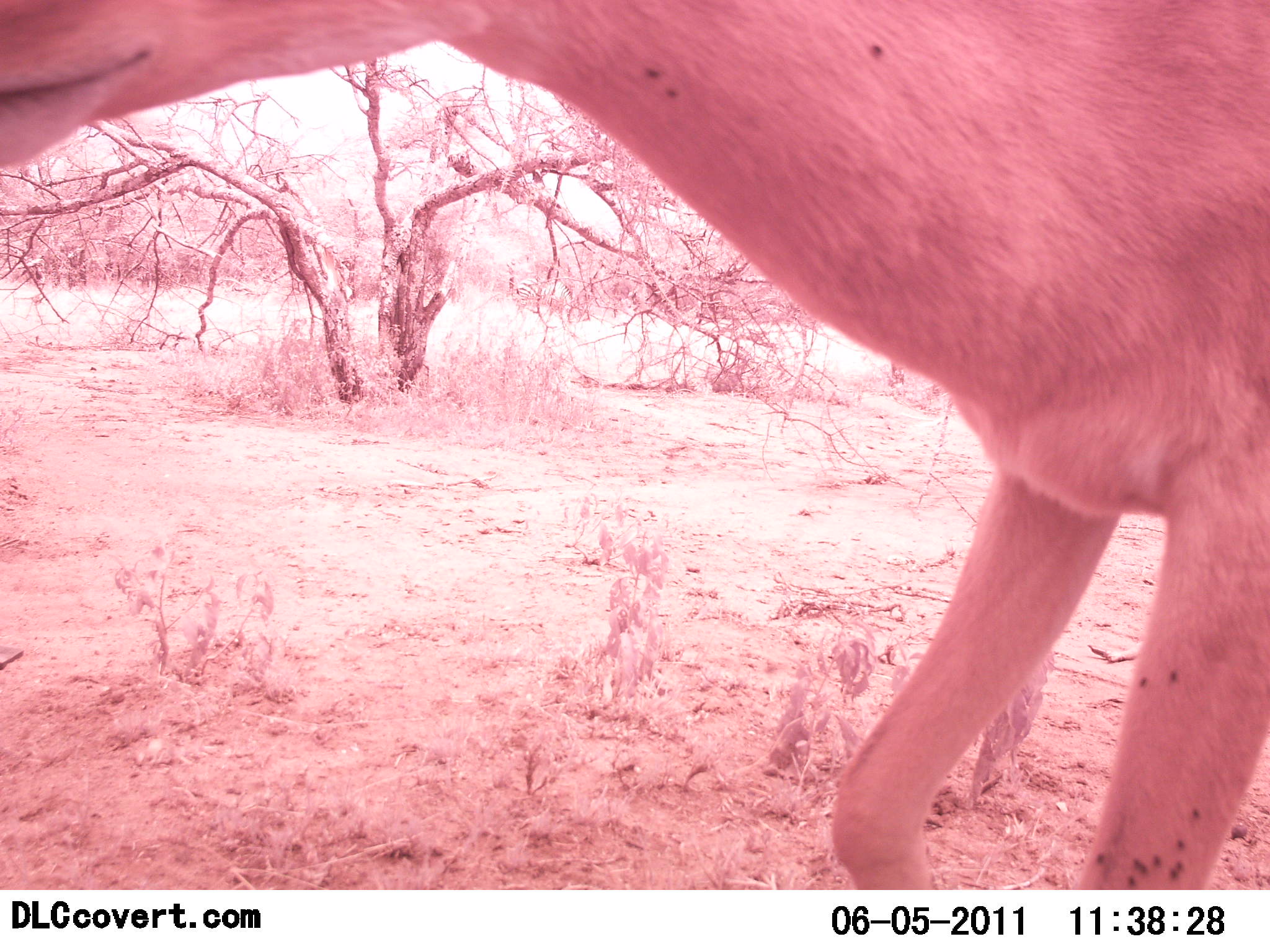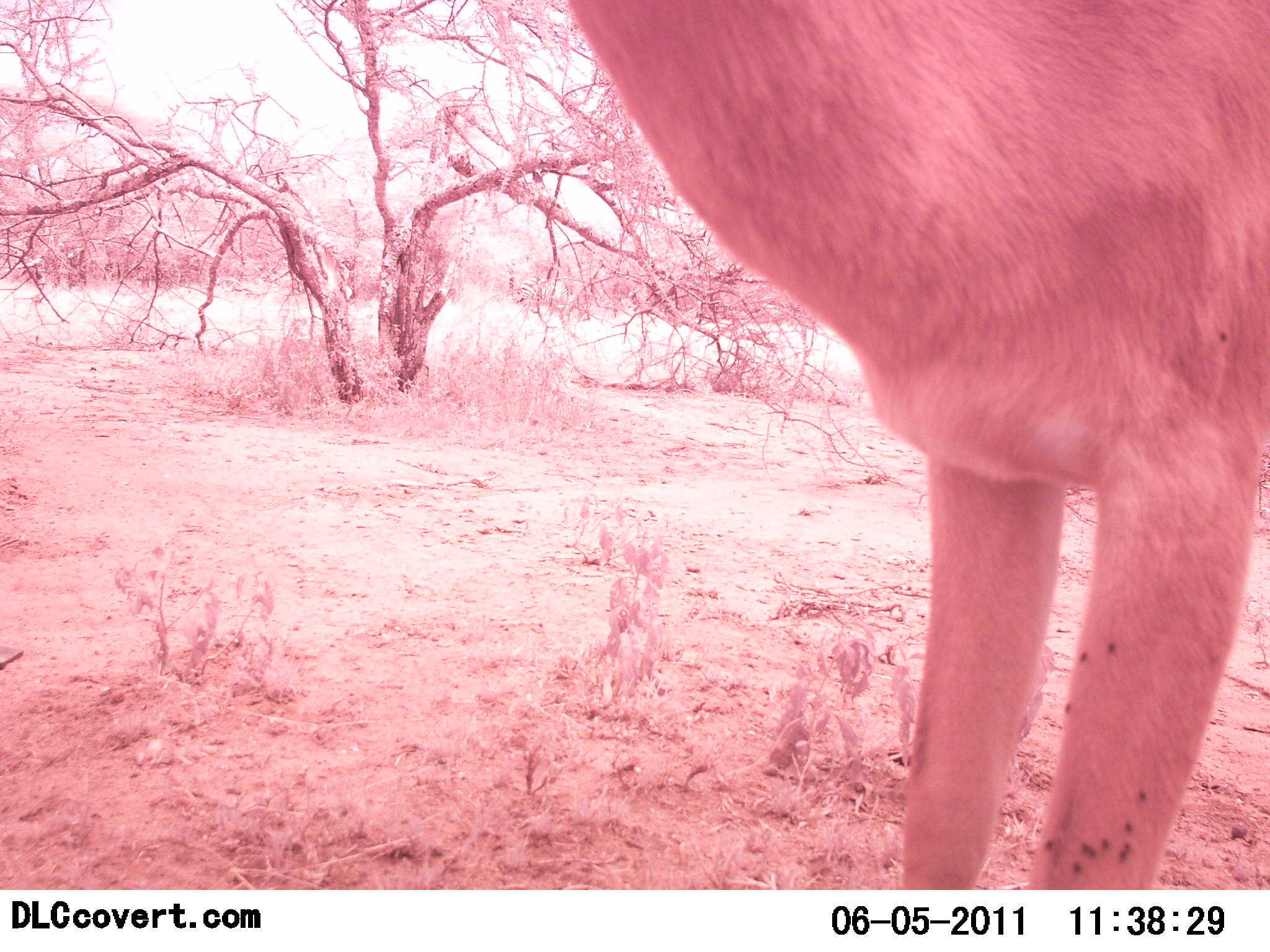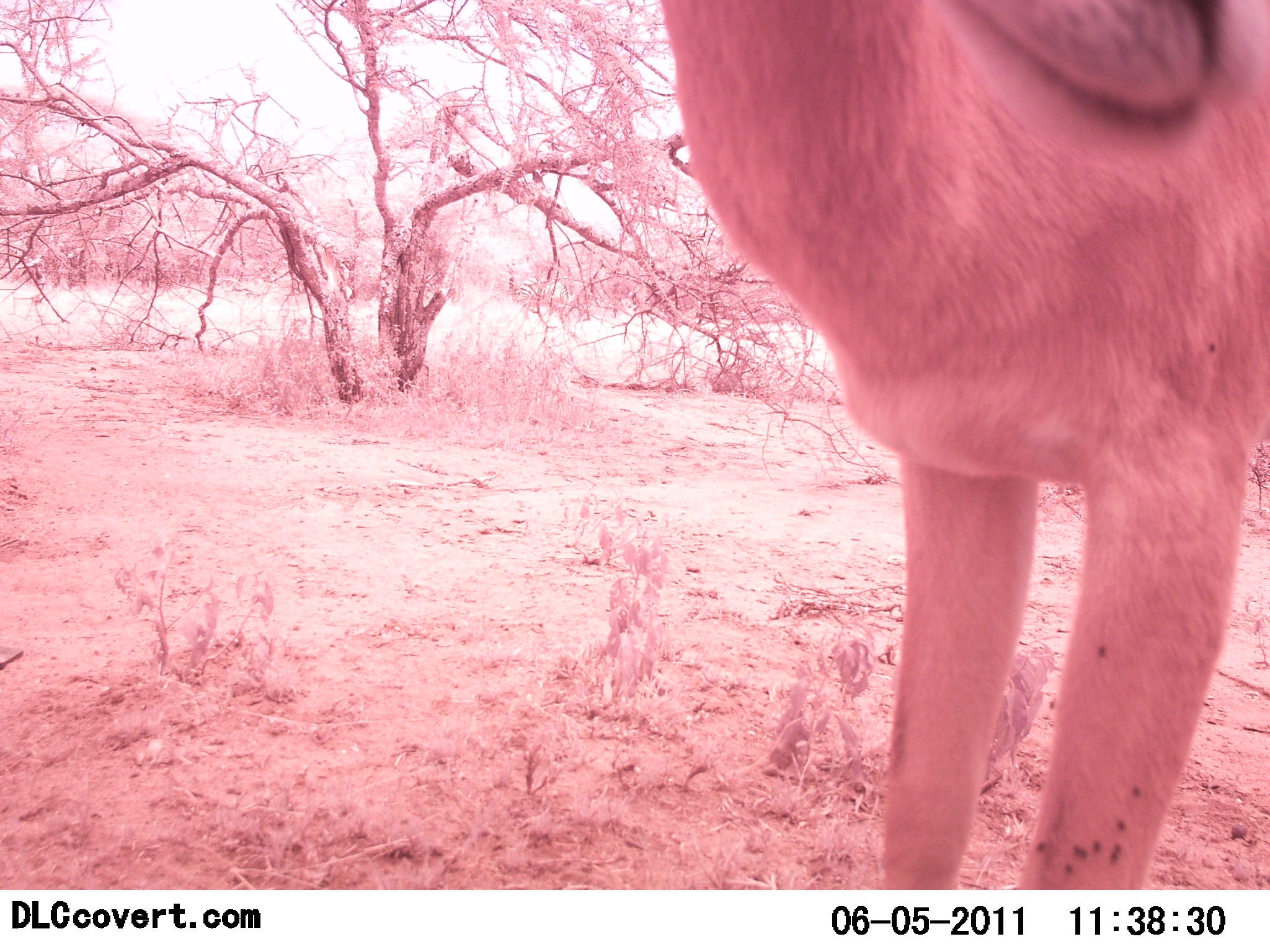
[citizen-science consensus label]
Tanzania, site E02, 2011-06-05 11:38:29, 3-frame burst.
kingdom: Animalia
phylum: Chordata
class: Mammalia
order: Artiodactyla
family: Bovidae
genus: Alcelaphus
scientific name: Alcelaphus buselaphus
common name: hartebeest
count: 1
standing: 83%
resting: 0%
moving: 17%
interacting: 0%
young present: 0%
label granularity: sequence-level